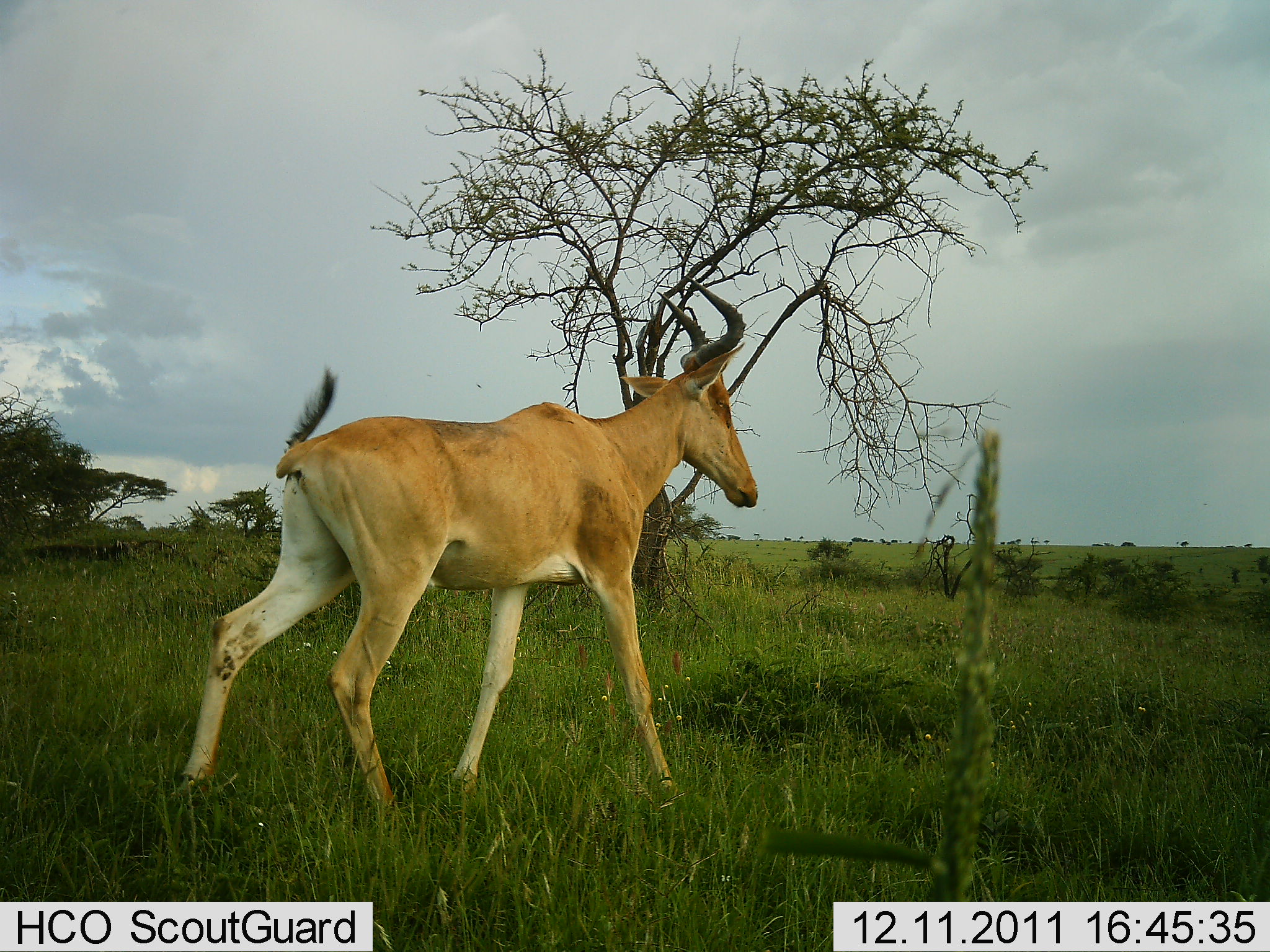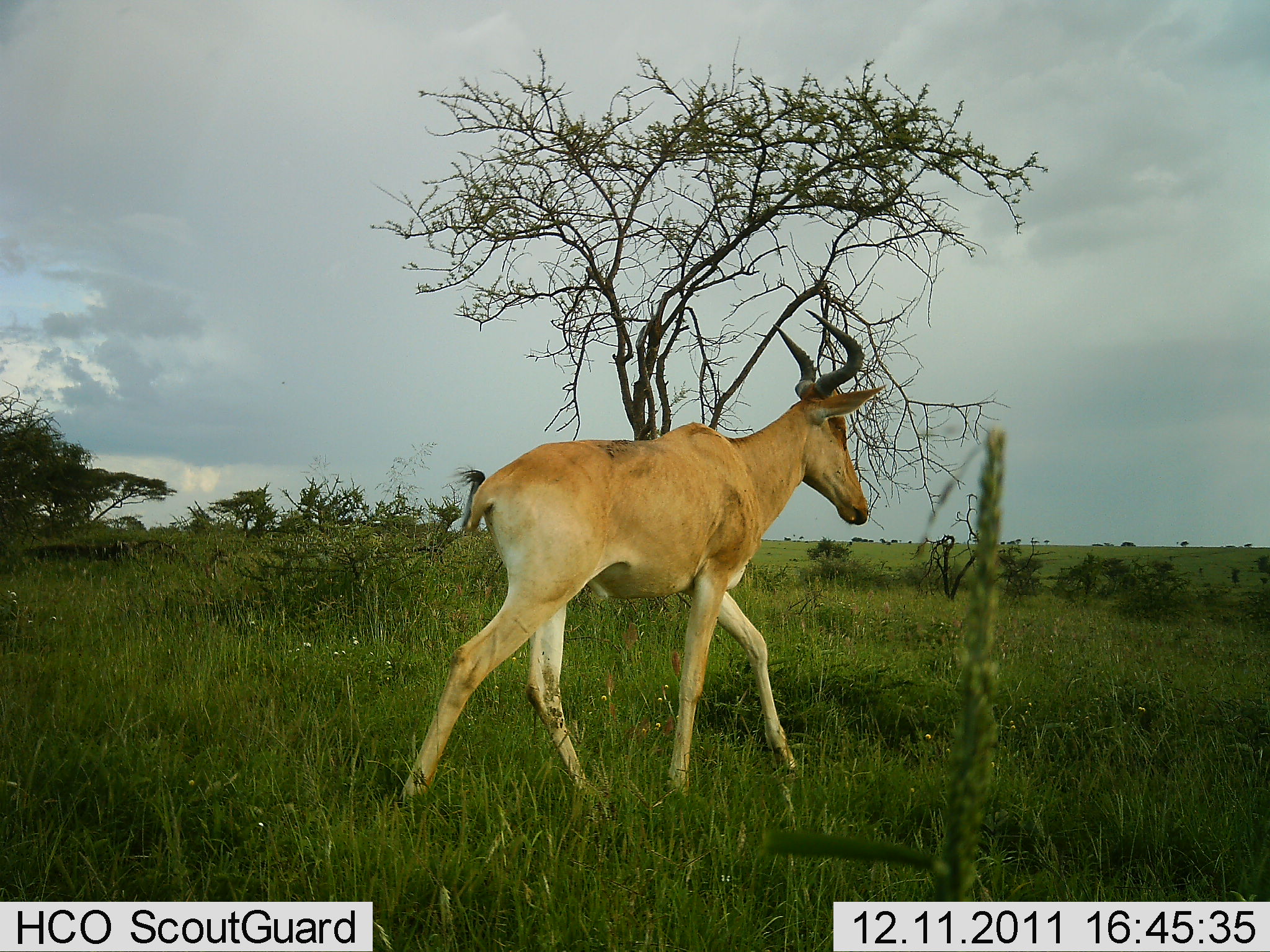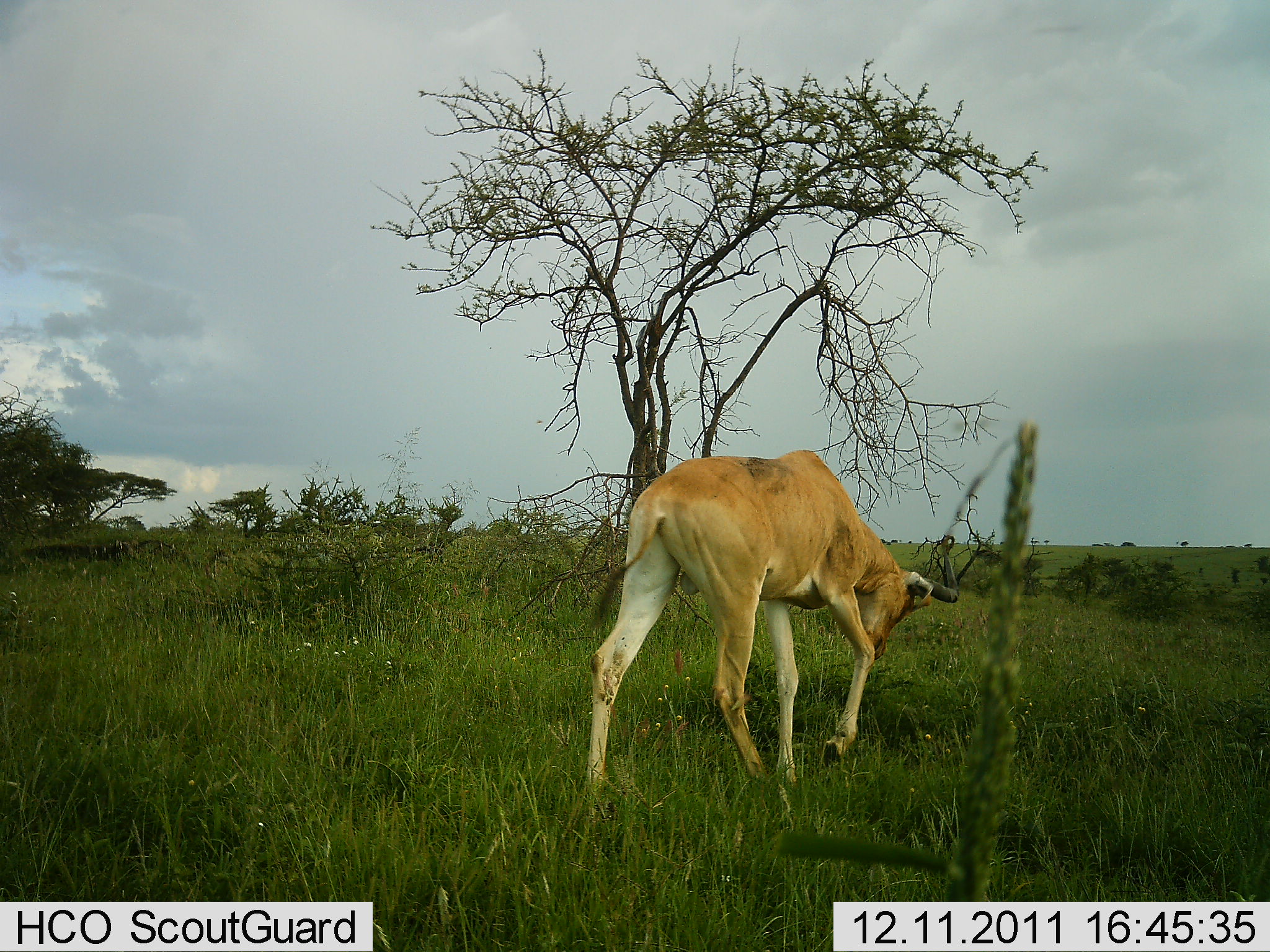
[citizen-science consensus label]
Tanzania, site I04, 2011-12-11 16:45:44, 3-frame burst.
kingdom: Animalia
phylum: Chordata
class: Mammalia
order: Artiodactyla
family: Bovidae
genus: Alcelaphus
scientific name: Alcelaphus buselaphus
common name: hartebeest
Hartebeest (Alcelaphus buselaphus), count 1. Behavior (volunteer vote fractions): standing 7%, resting 0%, moving 79%, interacting 0%. Young present (vote fraction): 0%. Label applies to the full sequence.